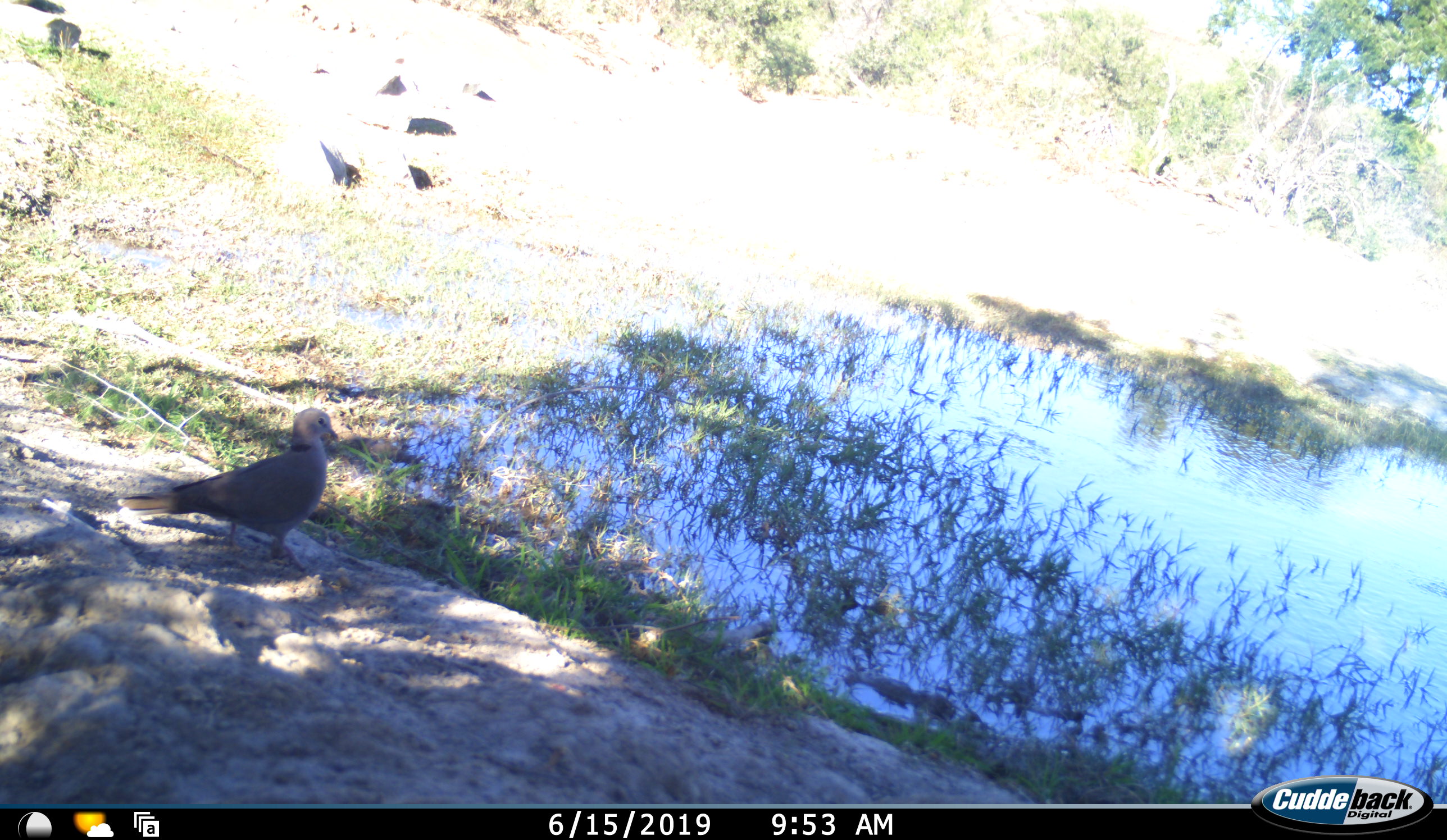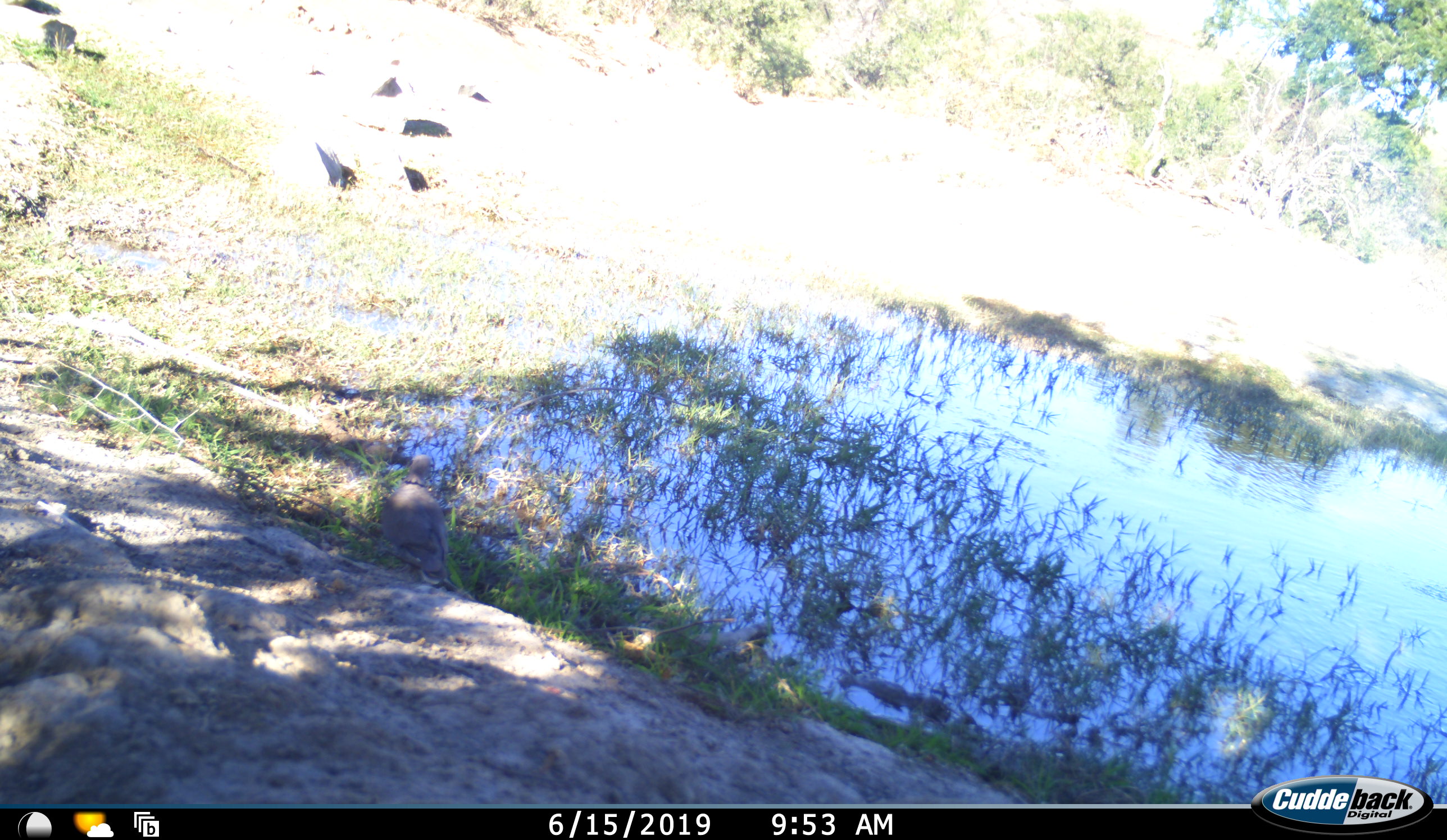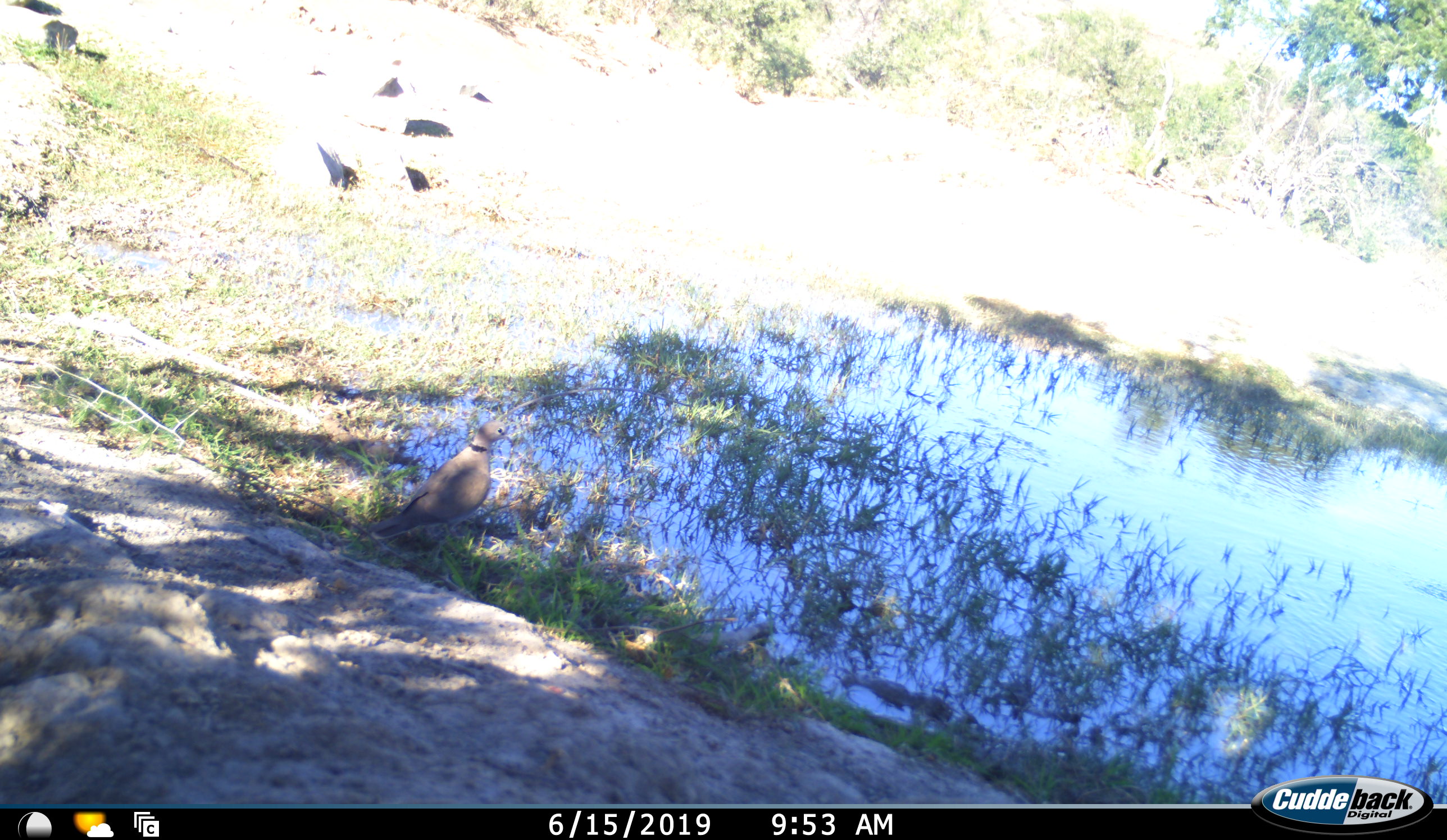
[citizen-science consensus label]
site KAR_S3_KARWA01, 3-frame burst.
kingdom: Animalia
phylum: Chordata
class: Aves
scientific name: Aves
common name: bird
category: birdother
Birdother (bird) (Aves), count 1. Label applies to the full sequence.